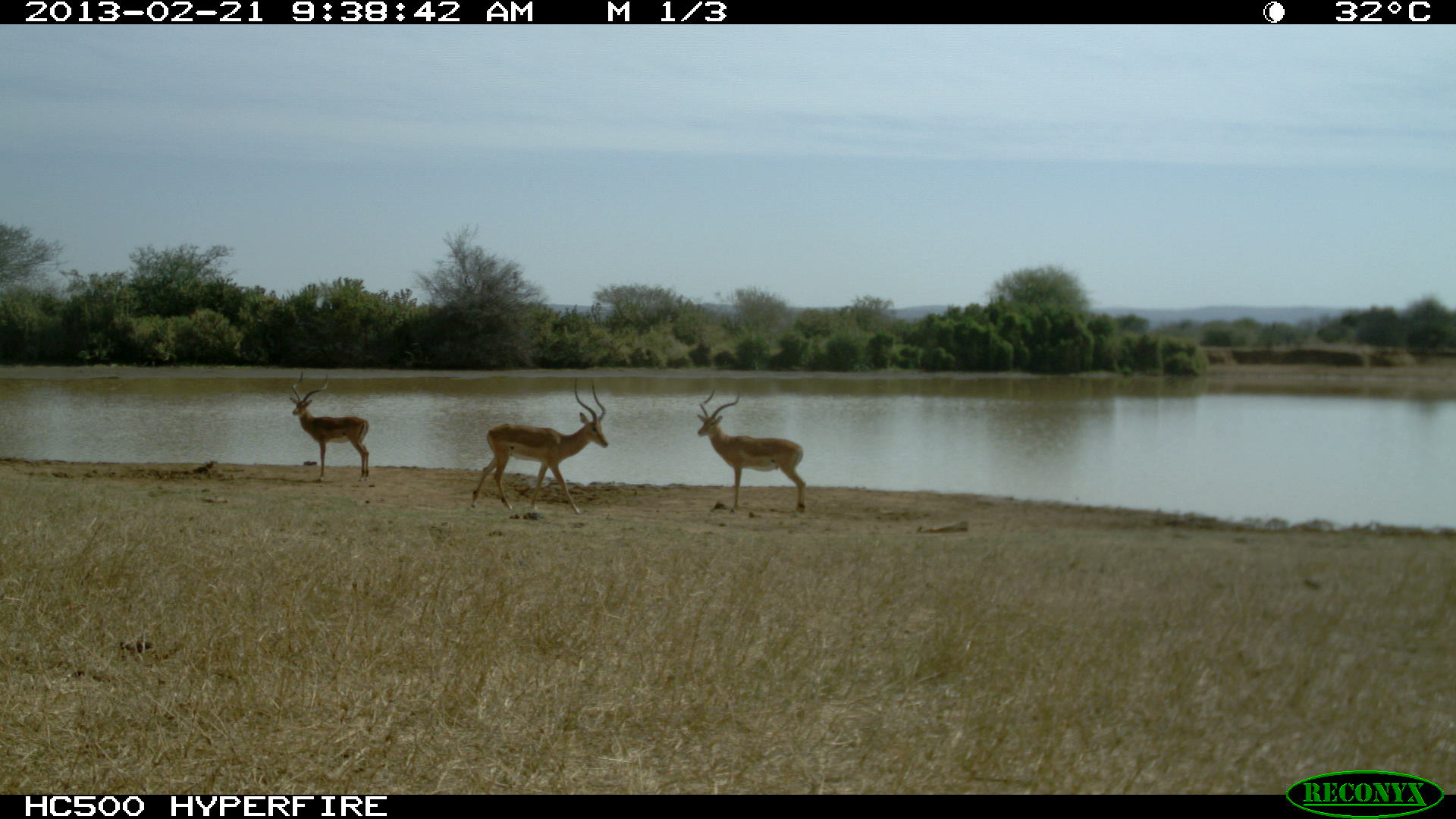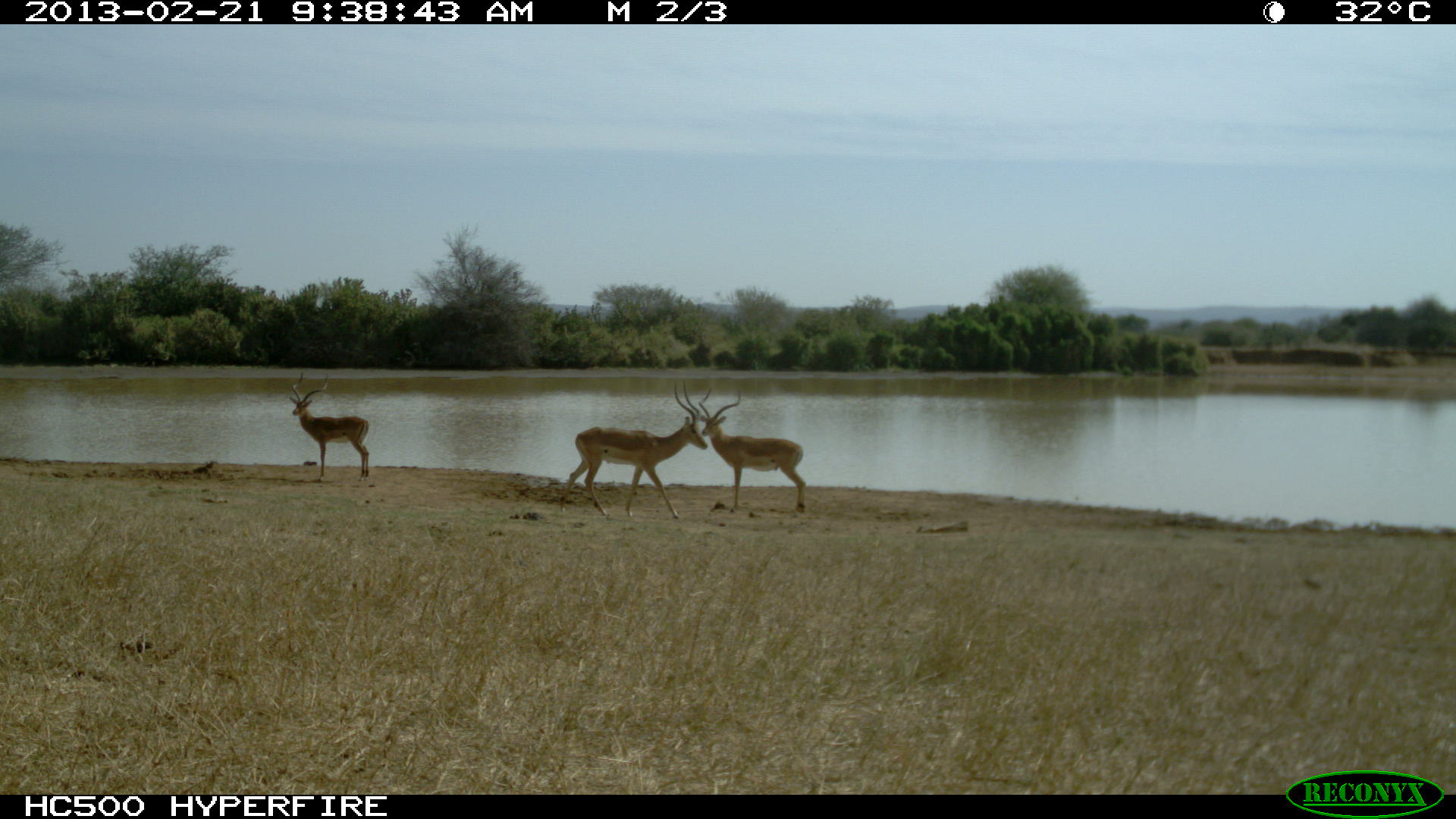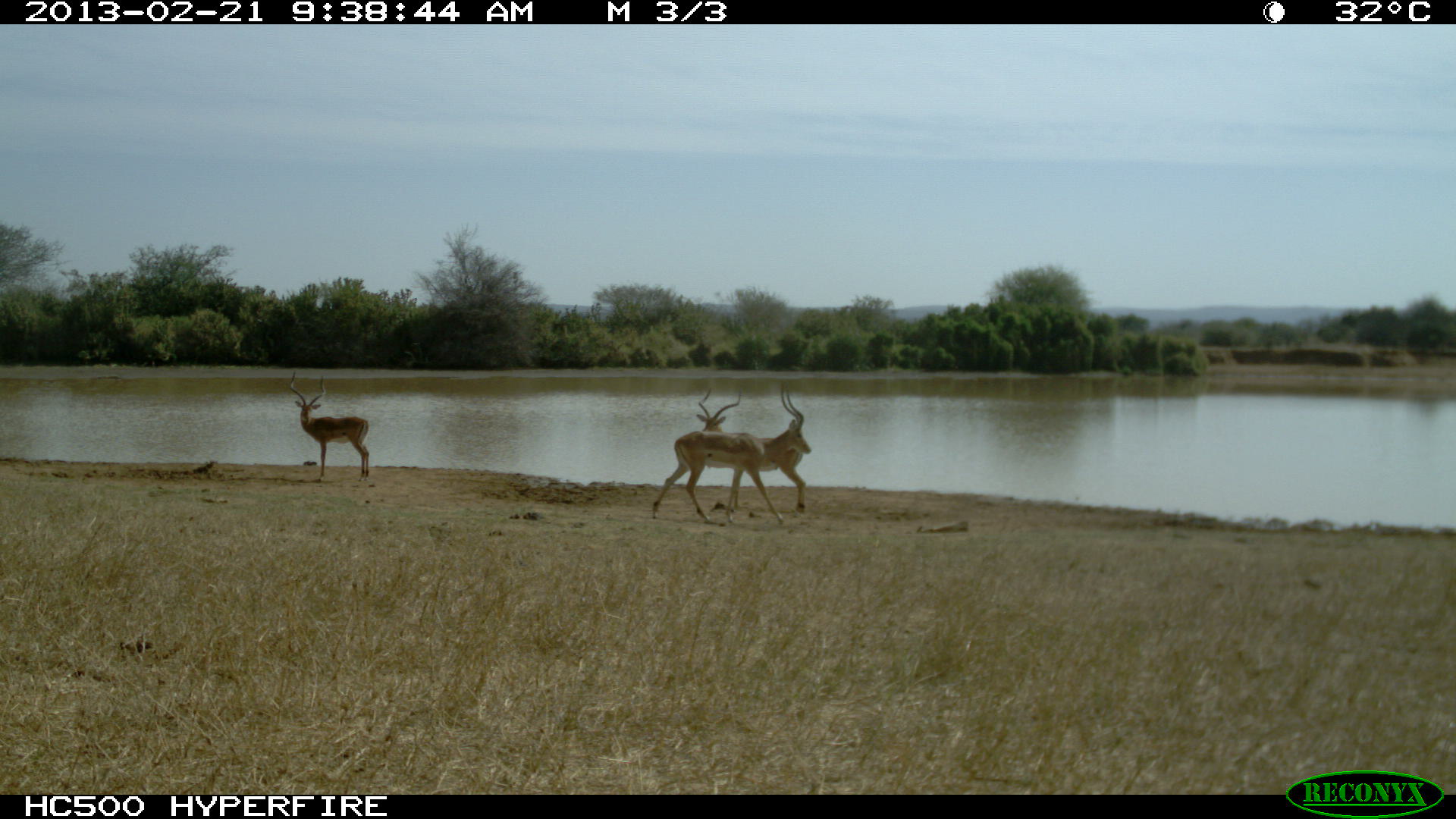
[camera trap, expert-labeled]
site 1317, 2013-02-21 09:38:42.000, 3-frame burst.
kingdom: Animalia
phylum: Chordata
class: Mammalia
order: Artiodactyla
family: Bovidae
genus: Aepyceros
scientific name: Aepyceros melampus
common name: impala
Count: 3.